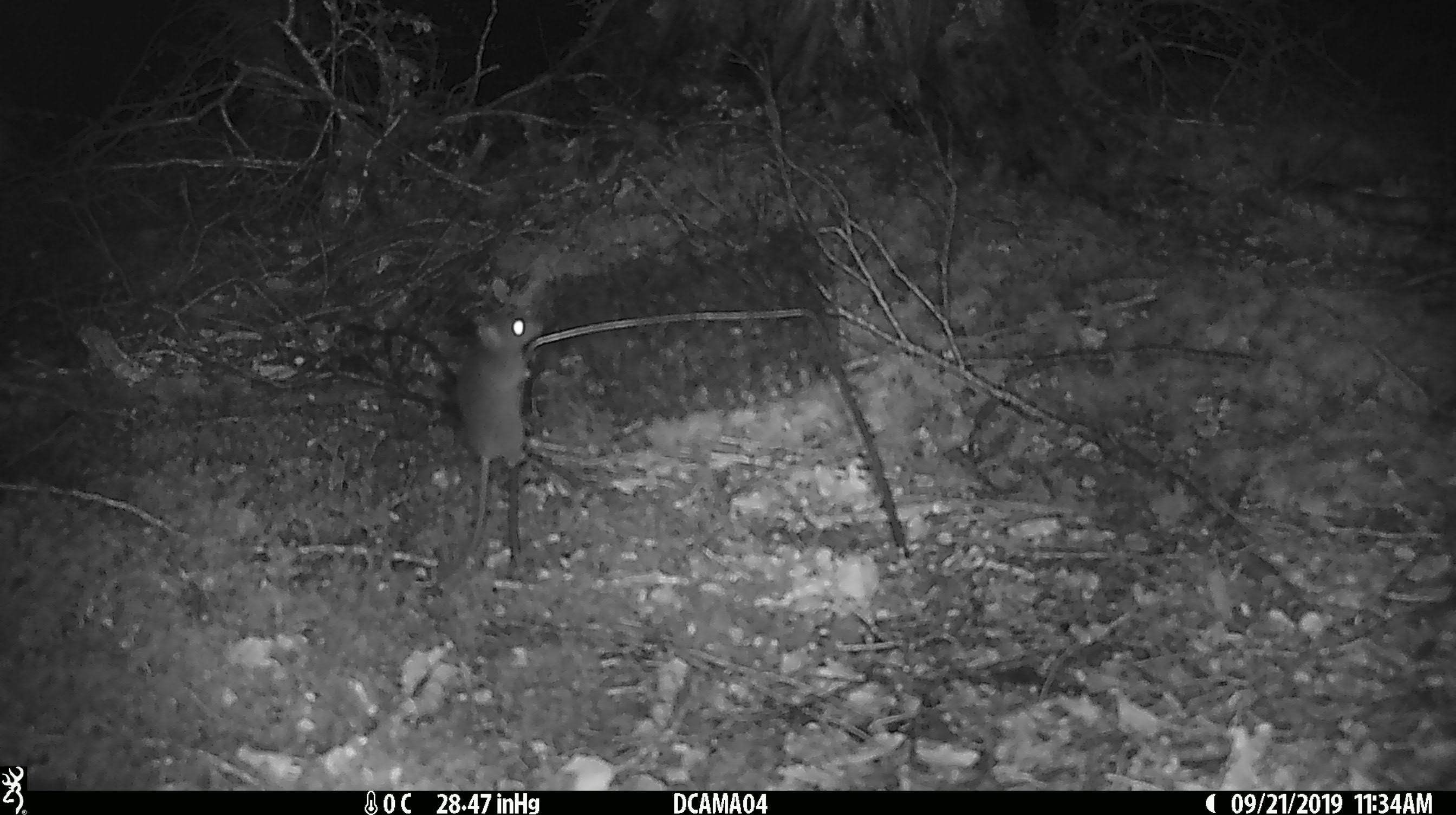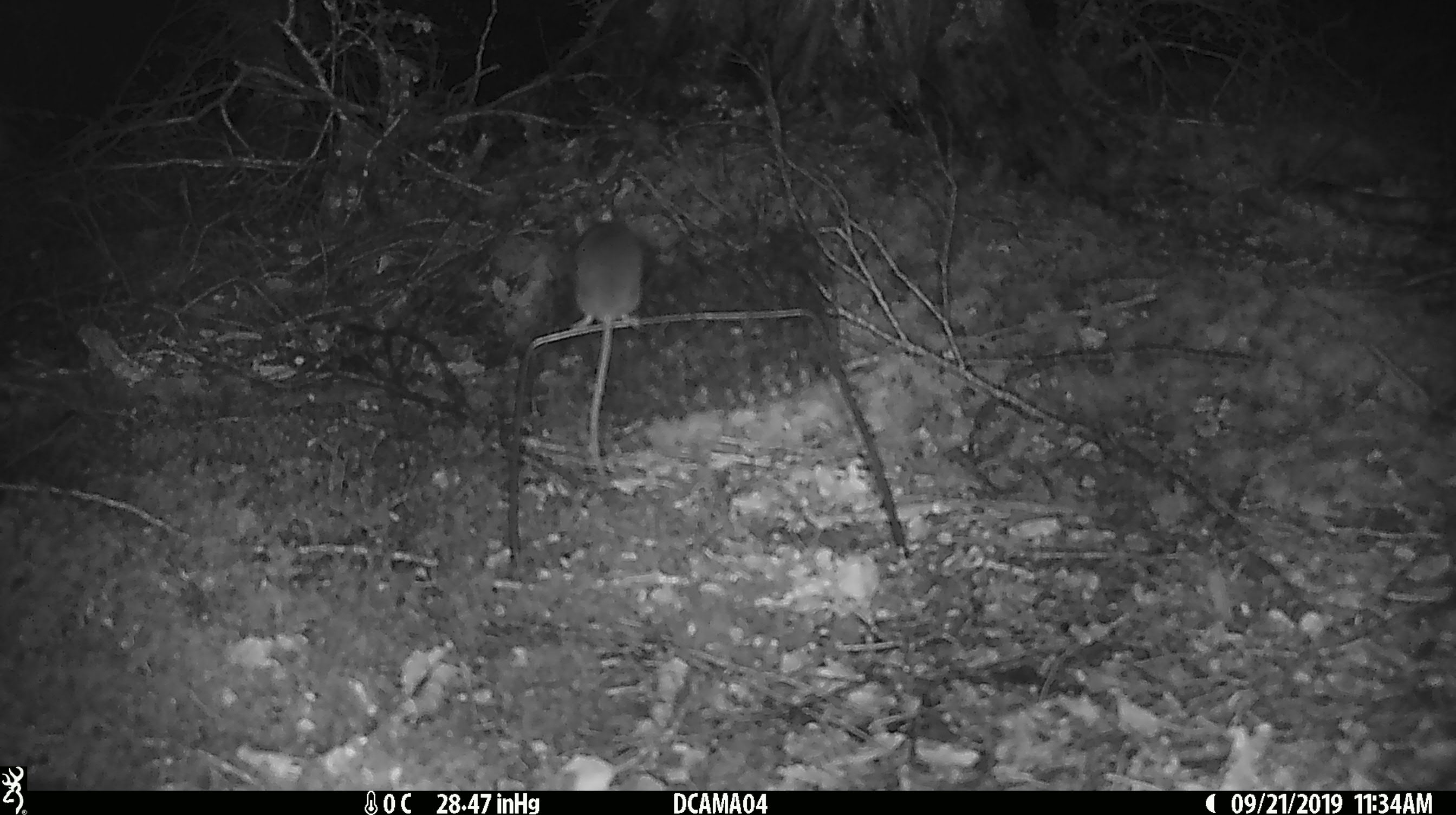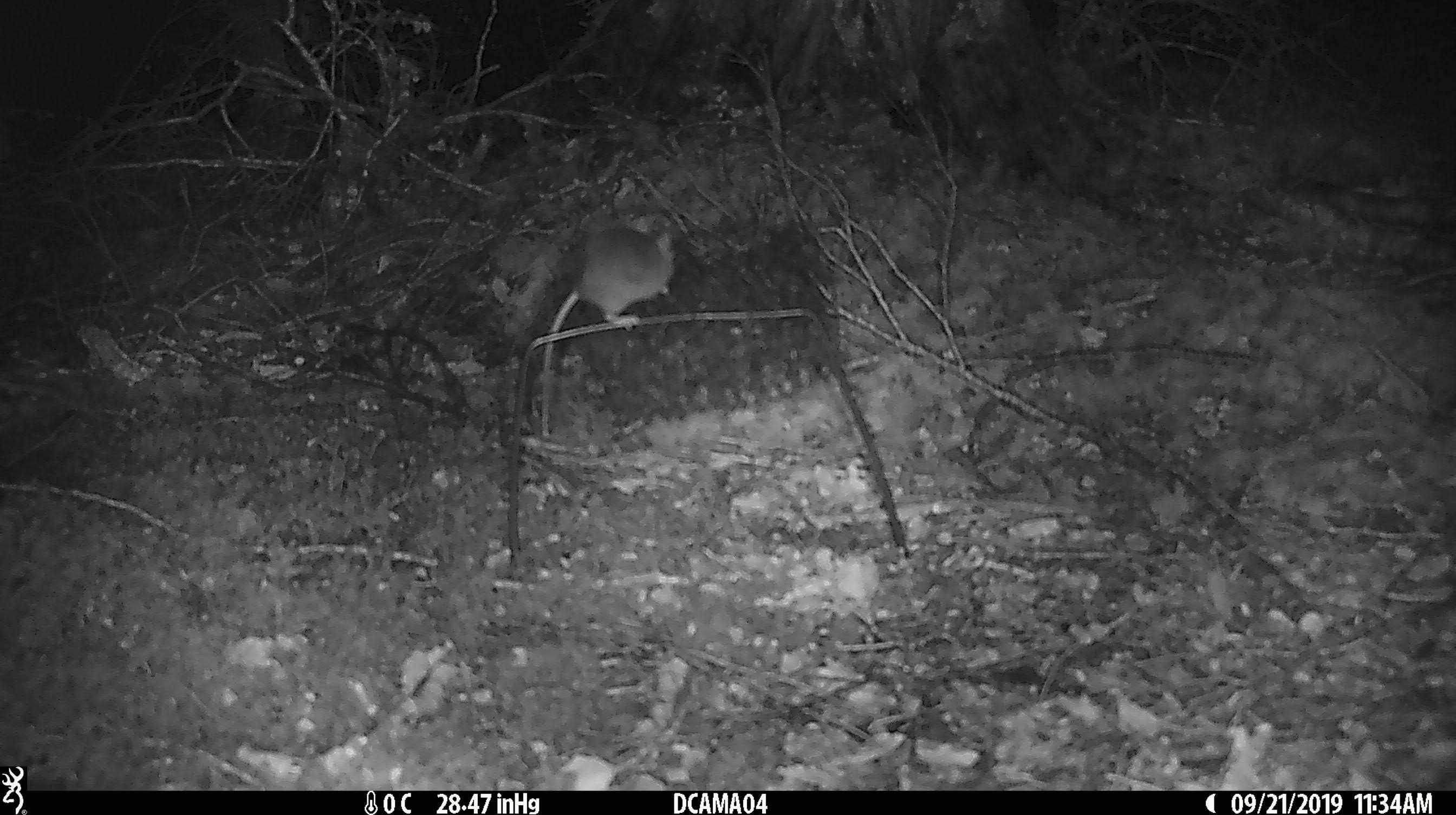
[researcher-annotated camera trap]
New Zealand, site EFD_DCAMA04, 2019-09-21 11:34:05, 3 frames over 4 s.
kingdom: Animalia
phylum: Chordata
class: Mammalia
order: Rodentia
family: Muridae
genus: Mus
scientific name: Mus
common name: mouse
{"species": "mouse (Mus)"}